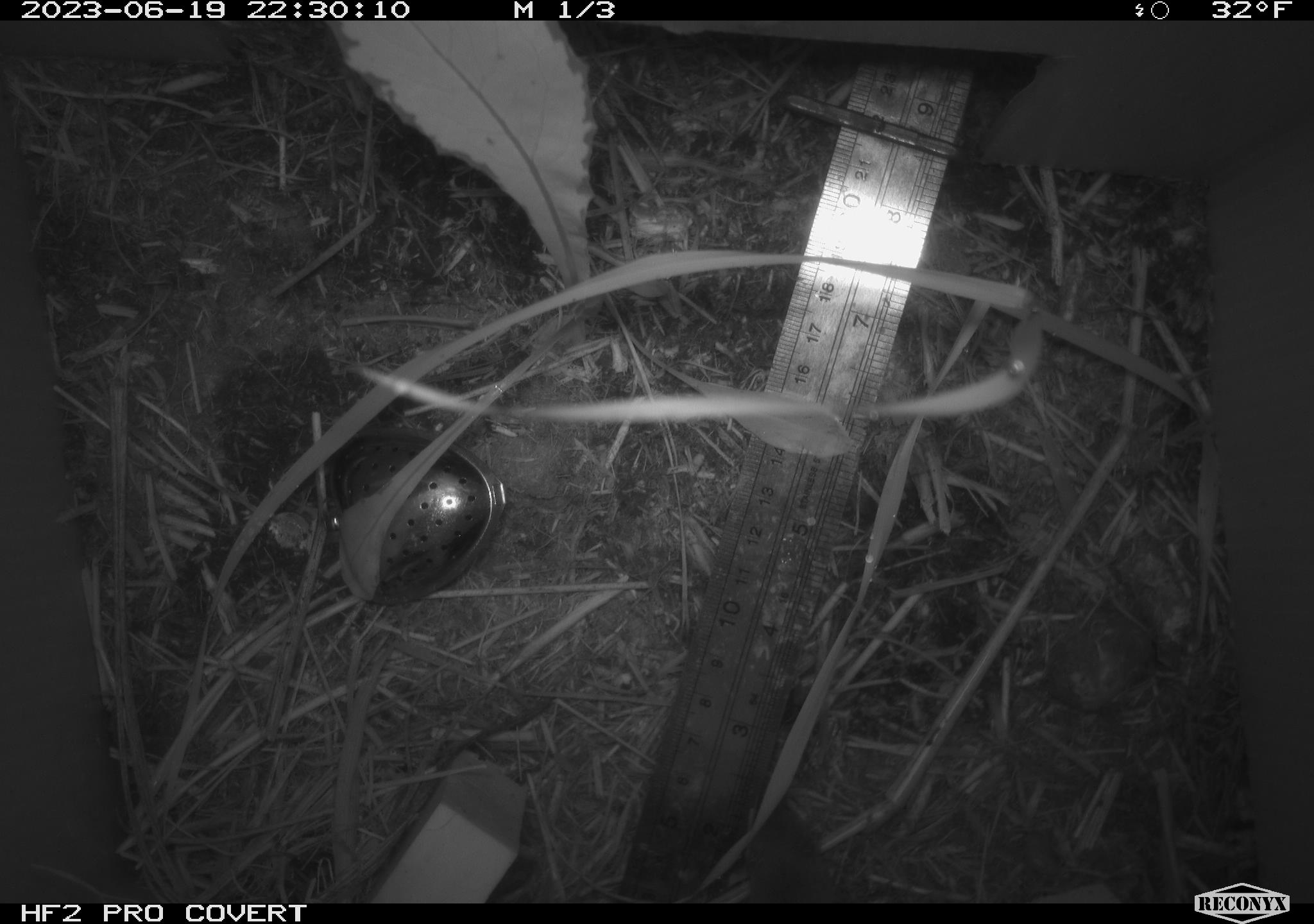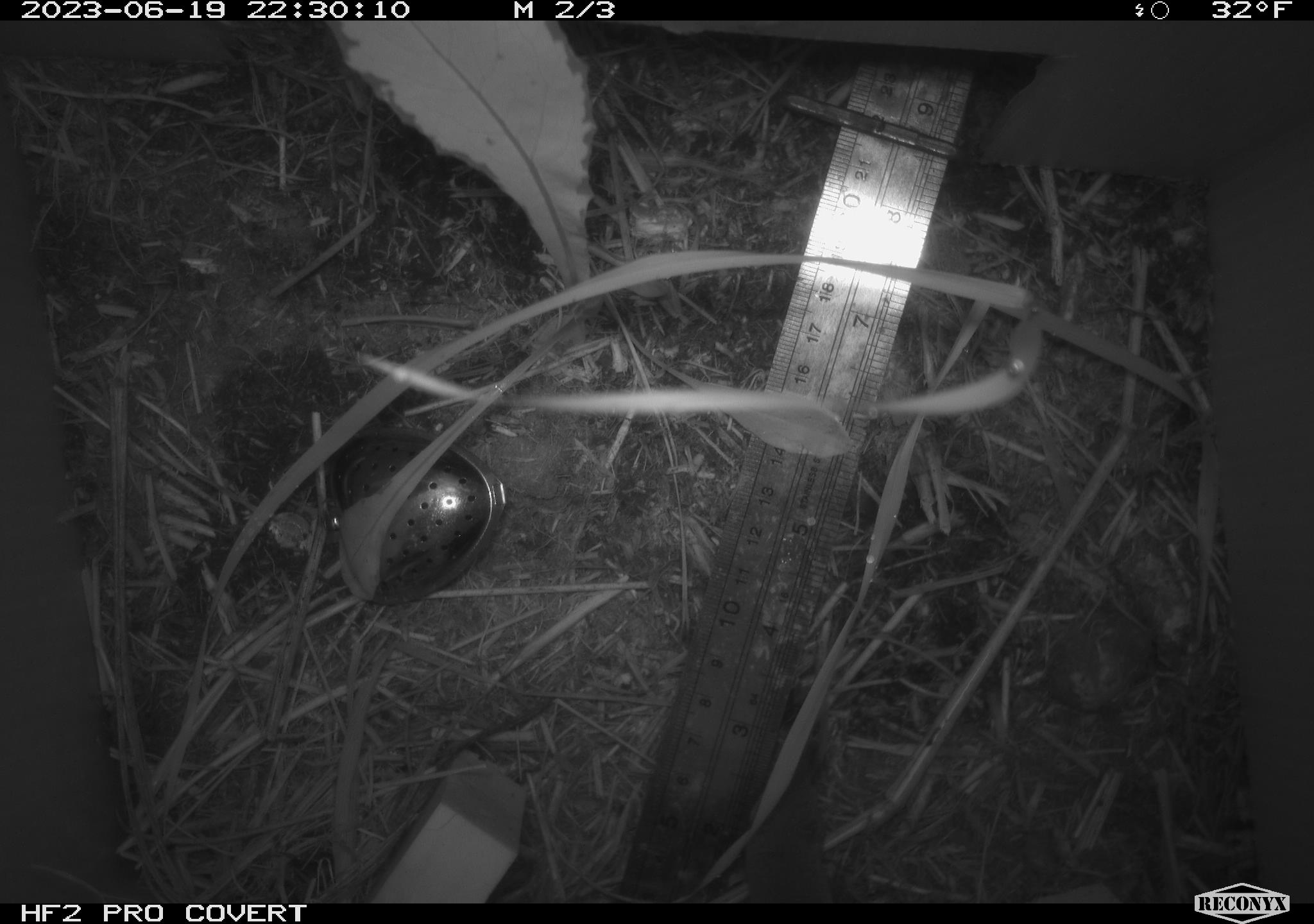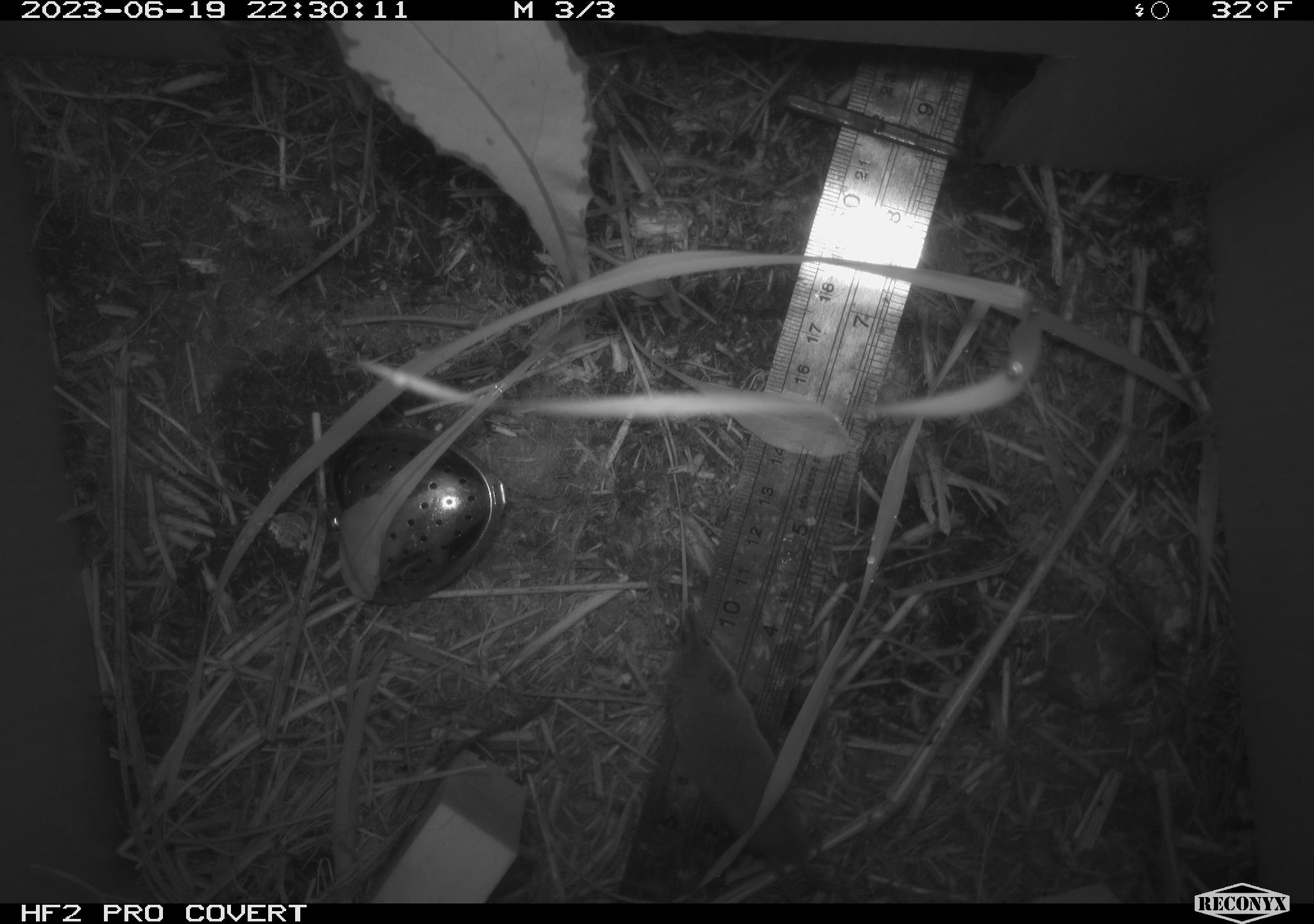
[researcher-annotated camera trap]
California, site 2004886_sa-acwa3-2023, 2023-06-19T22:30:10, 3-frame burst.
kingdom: Animalia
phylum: Chordata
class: Mammalia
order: Eulipotyphla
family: Soricidae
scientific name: Soricidae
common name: shrews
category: soricidae family